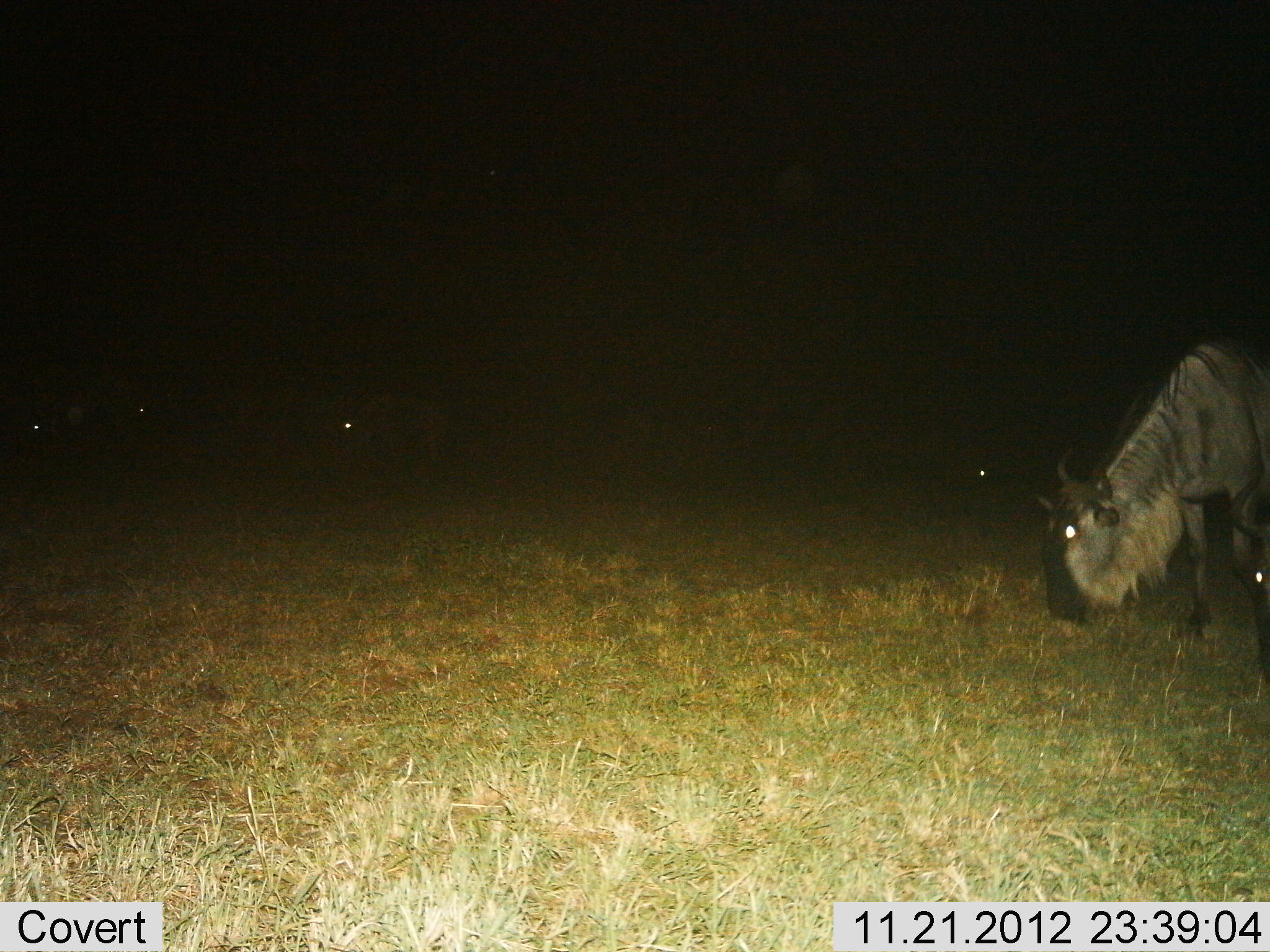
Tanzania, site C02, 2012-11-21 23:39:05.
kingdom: Animalia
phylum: Chordata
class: Mammalia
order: Artiodactyla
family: Bovidae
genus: Connochaetes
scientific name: Connochaetes taurinus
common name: blue wildebeest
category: wildebeest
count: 2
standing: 30%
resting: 4%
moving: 7%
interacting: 0%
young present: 0%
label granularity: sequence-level